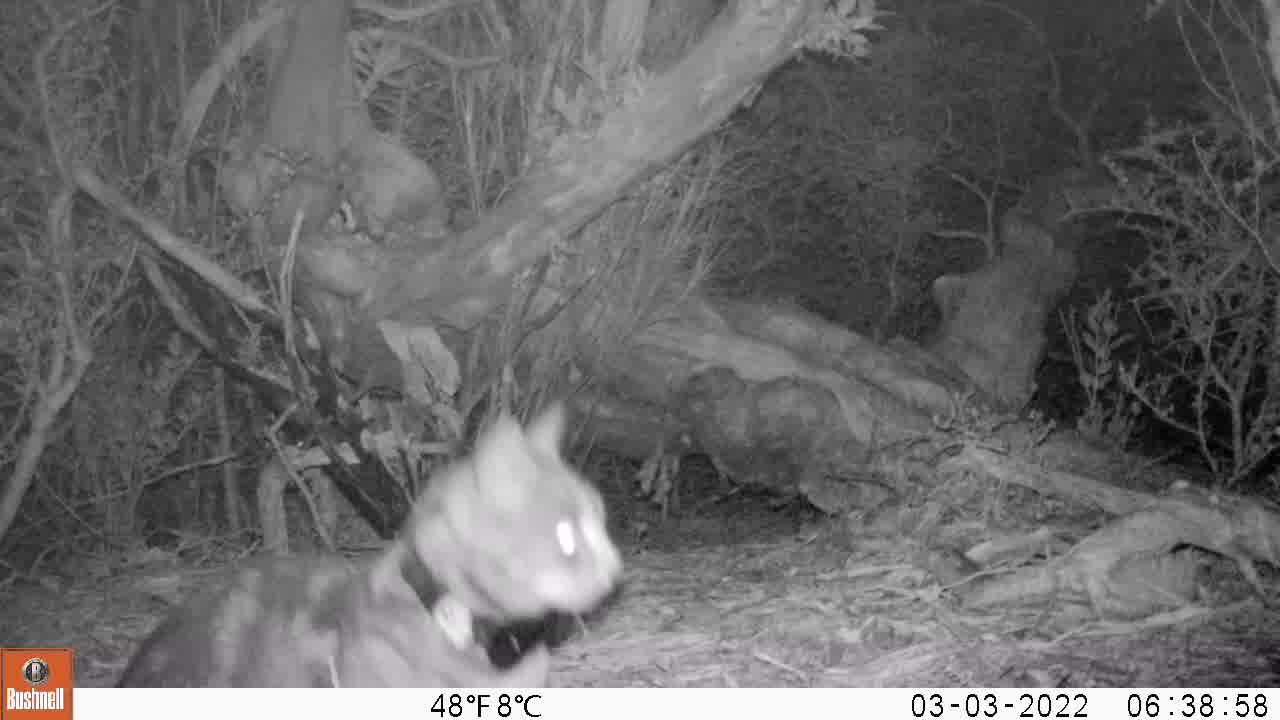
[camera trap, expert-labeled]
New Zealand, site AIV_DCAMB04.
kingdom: Animalia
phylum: Chordata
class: Mammalia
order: Carnivora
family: Felidae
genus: Felis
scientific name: Felis catus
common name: domestic cat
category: cat